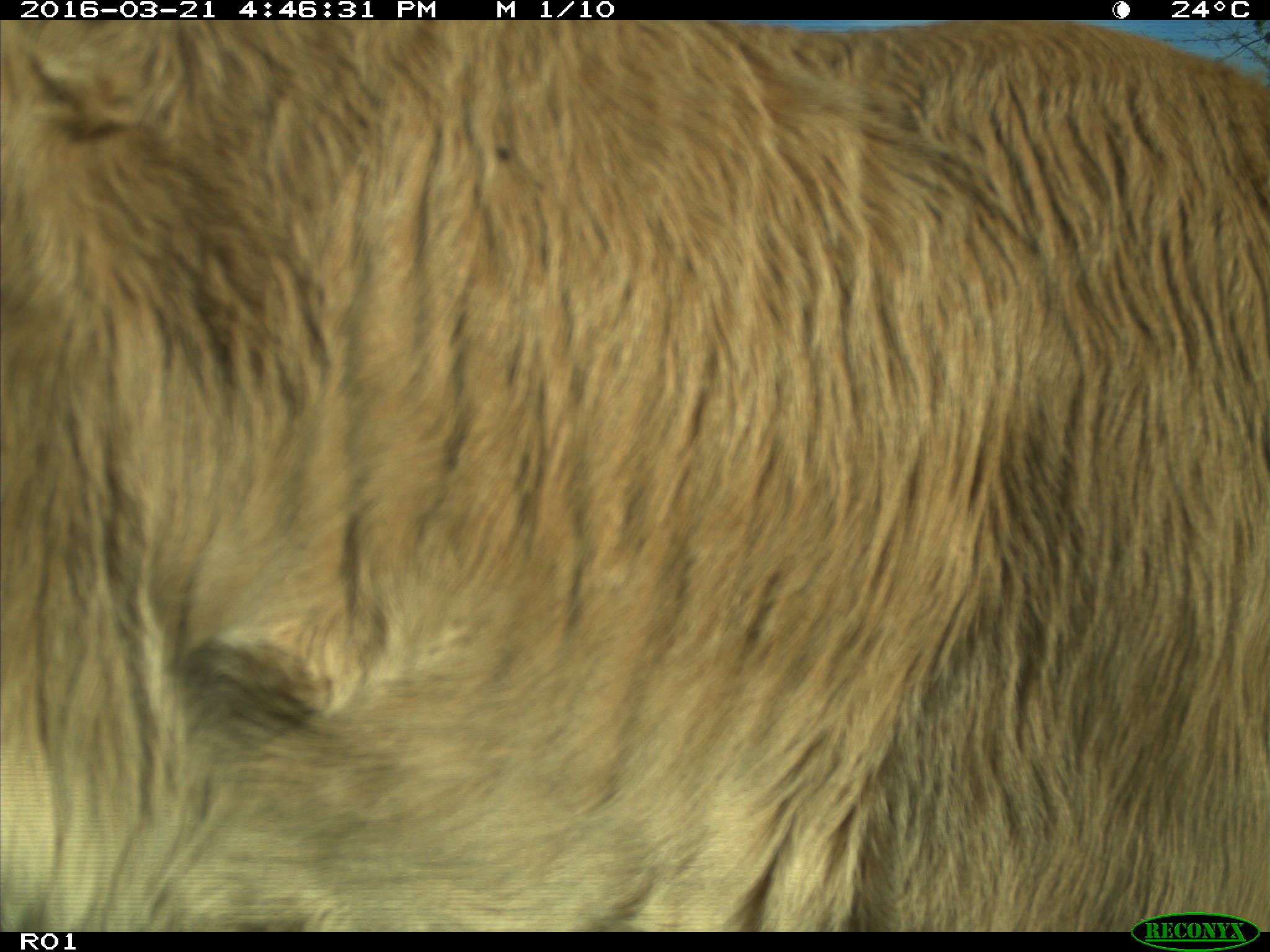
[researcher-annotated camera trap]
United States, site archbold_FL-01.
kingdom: Animalia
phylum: Chordata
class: Mammalia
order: Artiodactyla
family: Bovidae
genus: Bos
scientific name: Bos taurus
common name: domestic cow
Bos taurus (domestic cow).